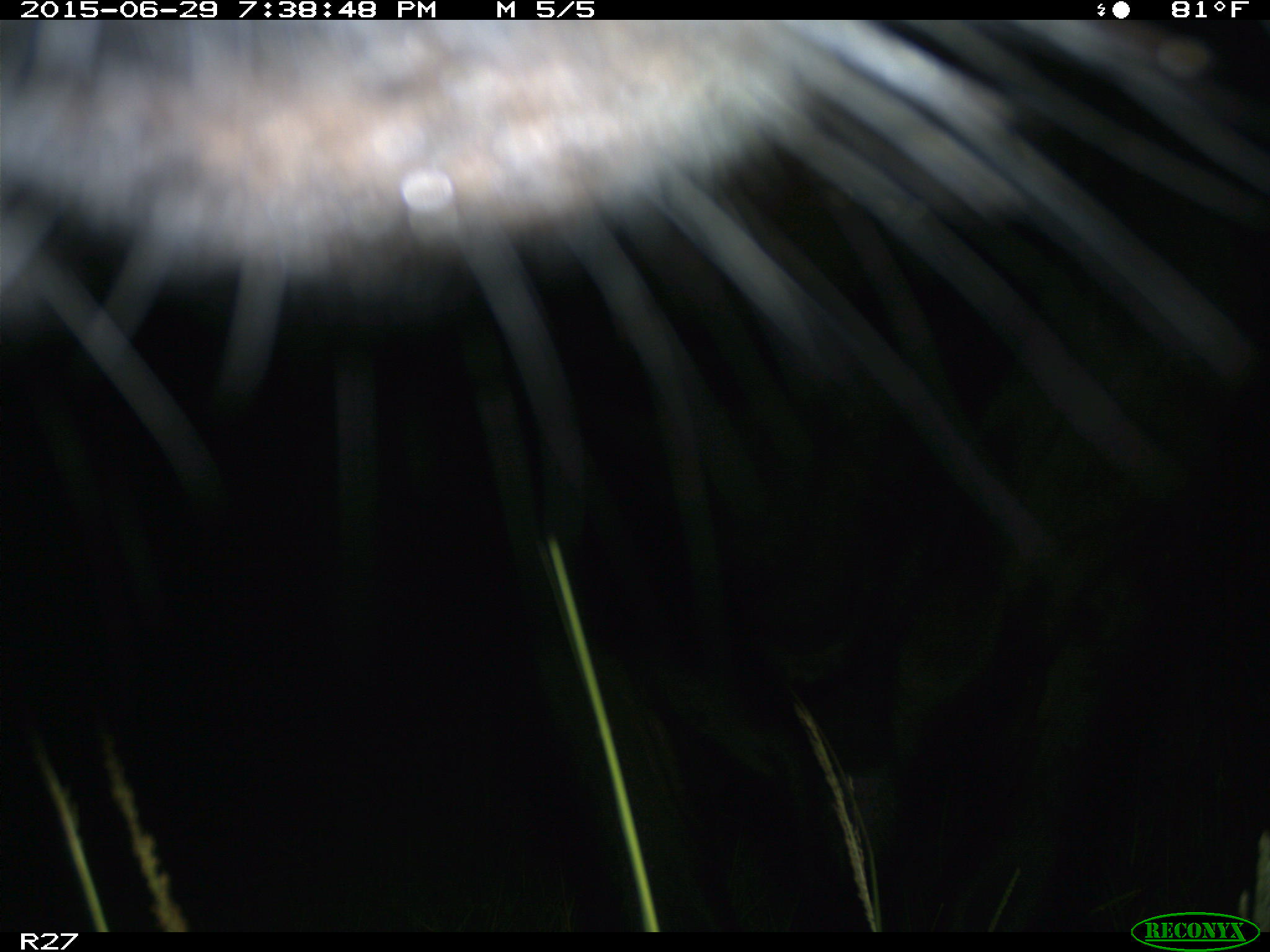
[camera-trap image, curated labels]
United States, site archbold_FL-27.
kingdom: Animalia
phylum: Chordata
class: Mammalia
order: Artiodactyla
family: Bovidae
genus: Bos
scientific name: Bos taurus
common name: domestic cow